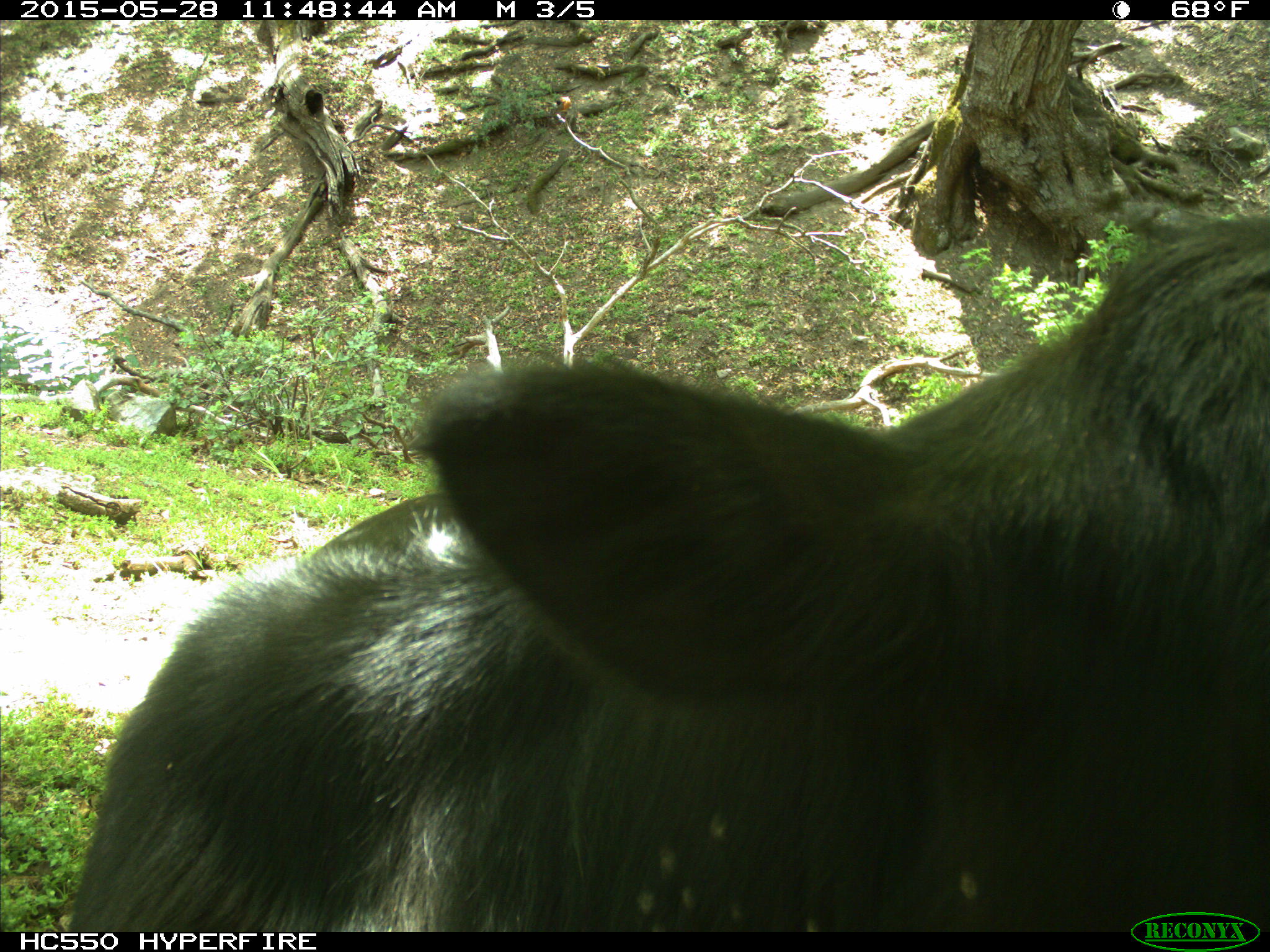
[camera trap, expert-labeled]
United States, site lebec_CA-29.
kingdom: Animalia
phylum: Chordata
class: Mammalia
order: Artiodactyla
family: Bovidae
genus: Bos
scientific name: Bos taurus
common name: domestic cow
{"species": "Bos taurus (domestic cow)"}